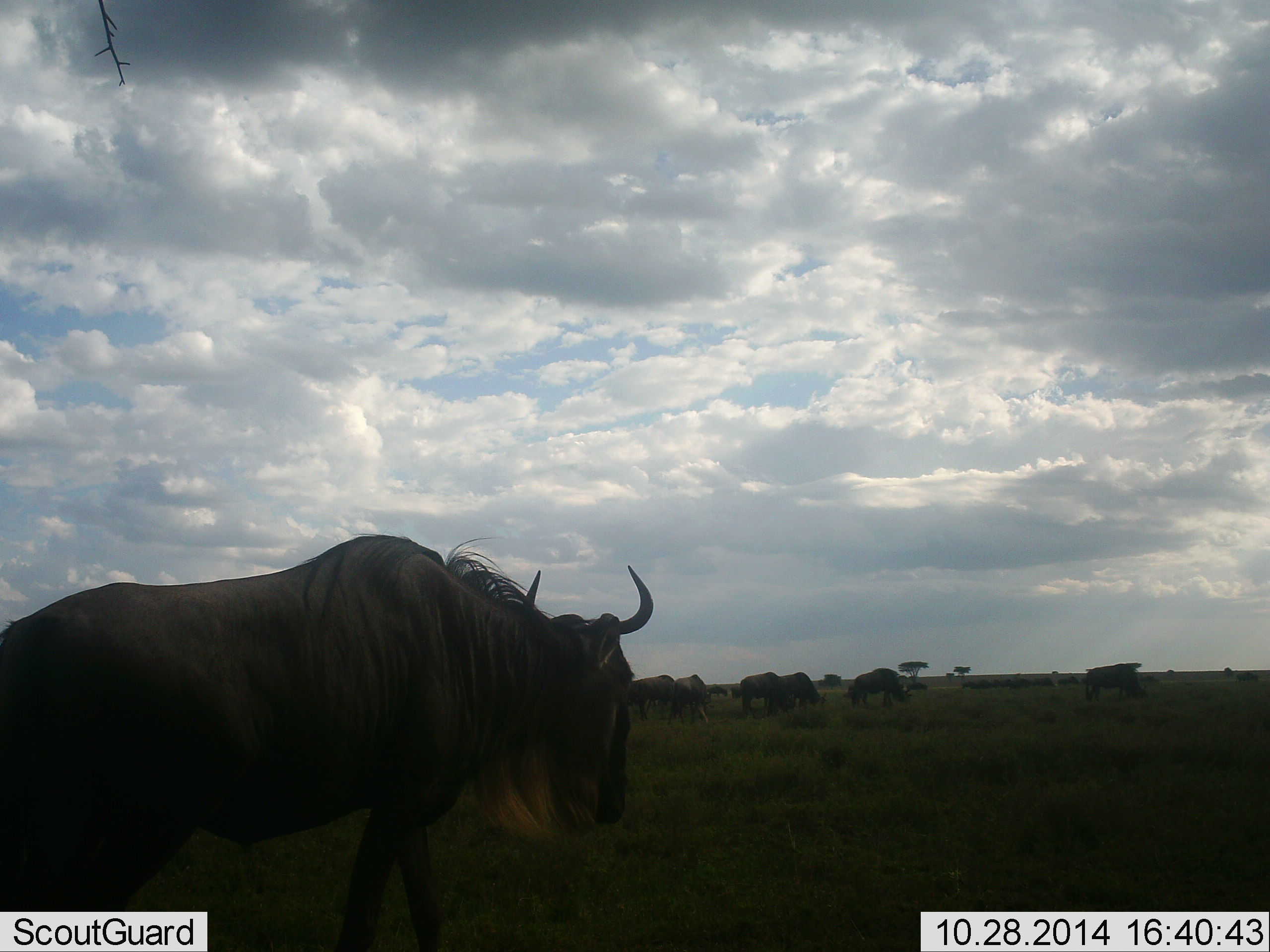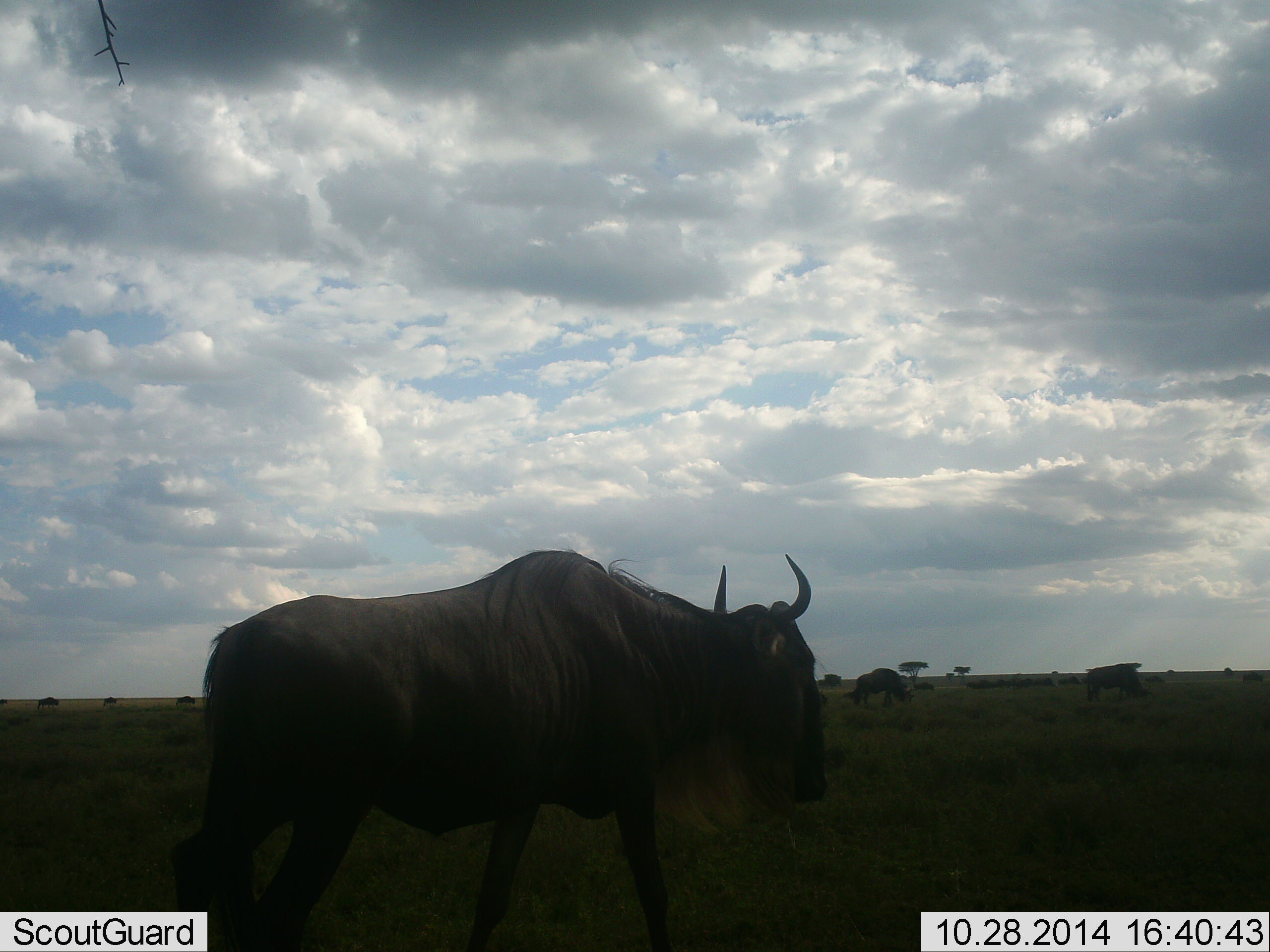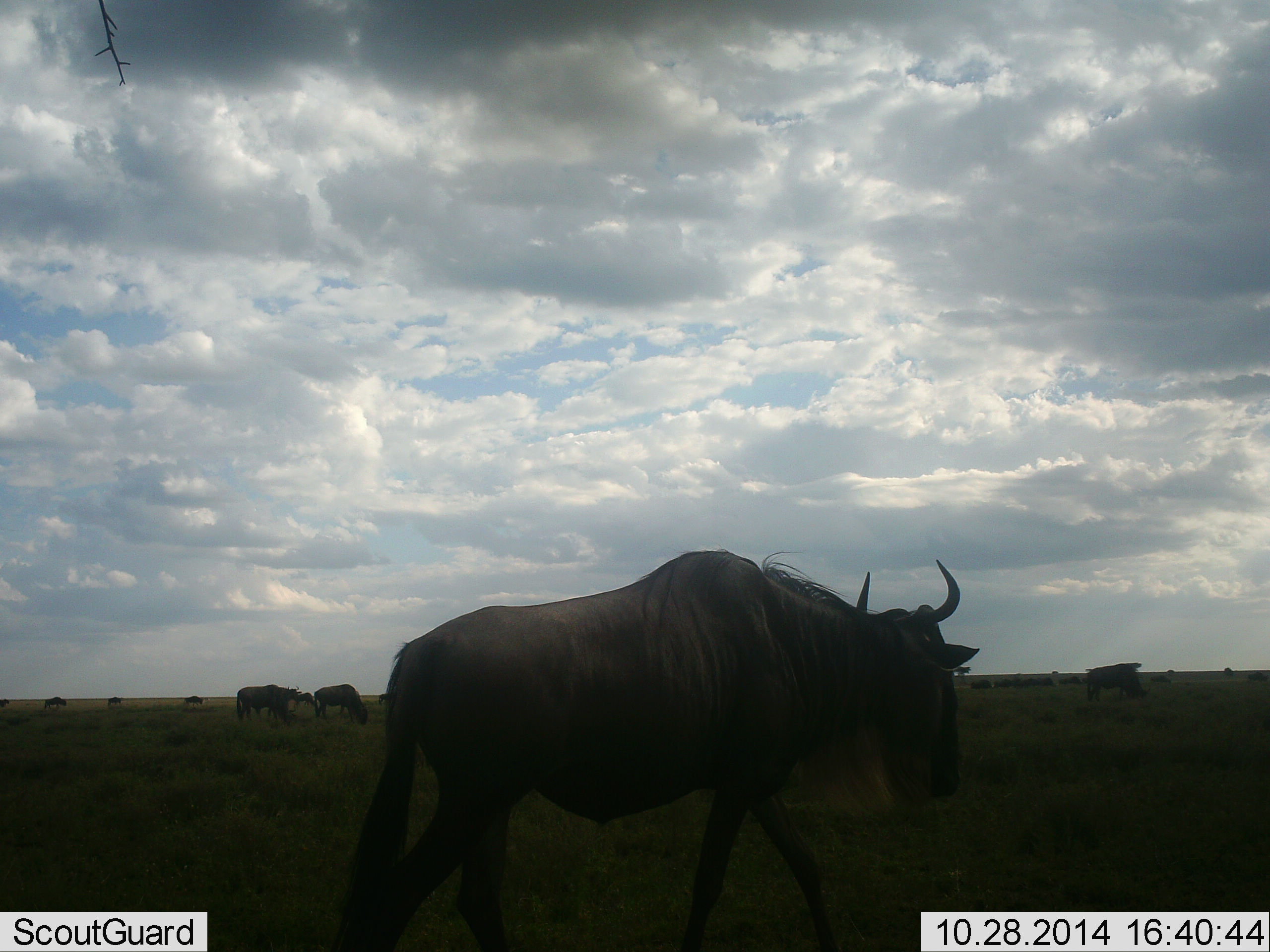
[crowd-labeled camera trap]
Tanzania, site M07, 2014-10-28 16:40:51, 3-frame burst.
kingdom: Animalia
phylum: Chordata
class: Mammalia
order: Artiodactyla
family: Bovidae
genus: Connochaetes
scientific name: Connochaetes taurinus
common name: blue wildebeest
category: wildebeest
Wildebeest (blue wildebeest) (Connochaetes taurinus), count 11-50. Behavior (volunteer vote fractions): standing 50%, resting 0%, moving 80%, interacting 0%. Young present (vote fraction): 0%. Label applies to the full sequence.